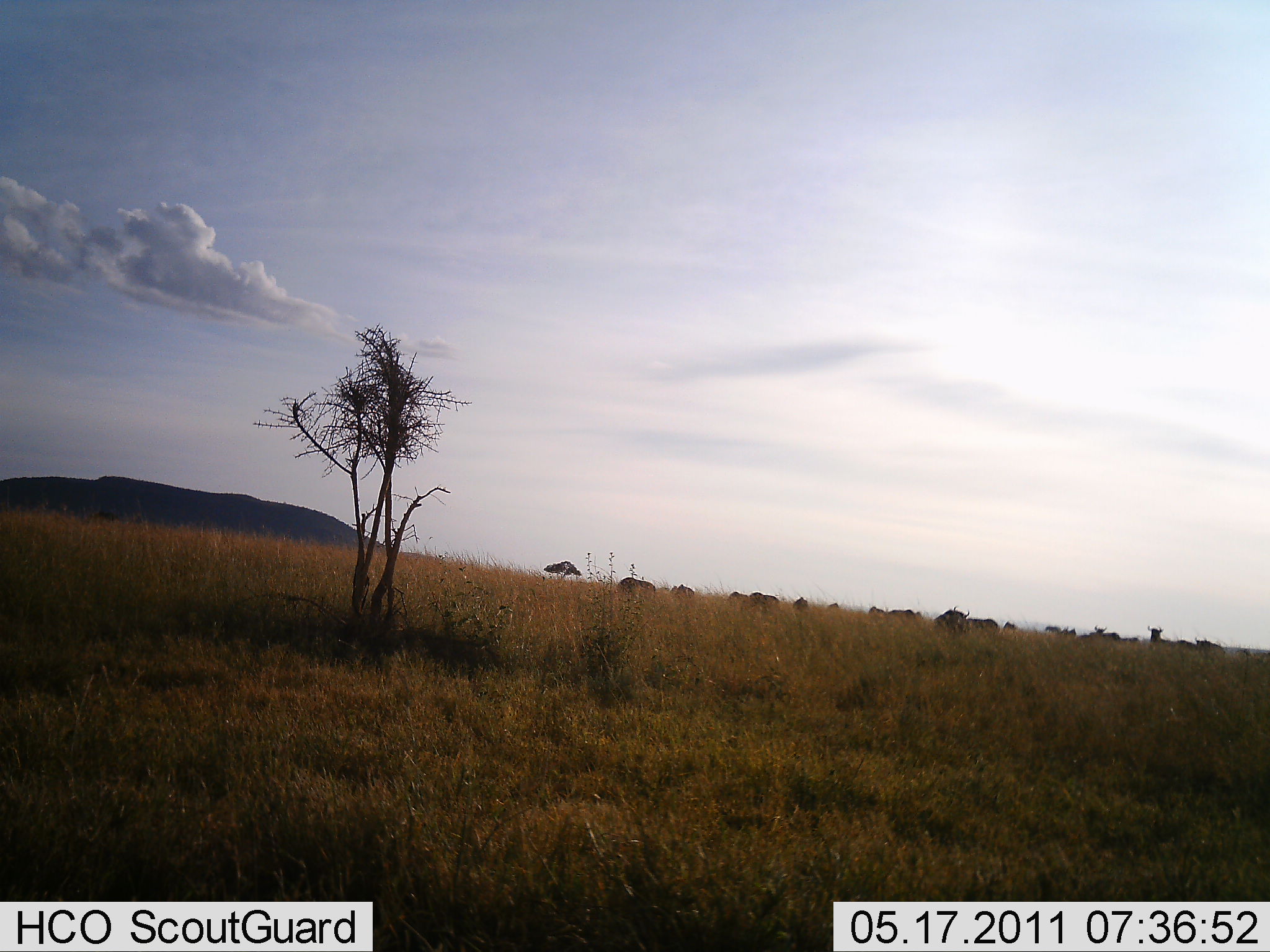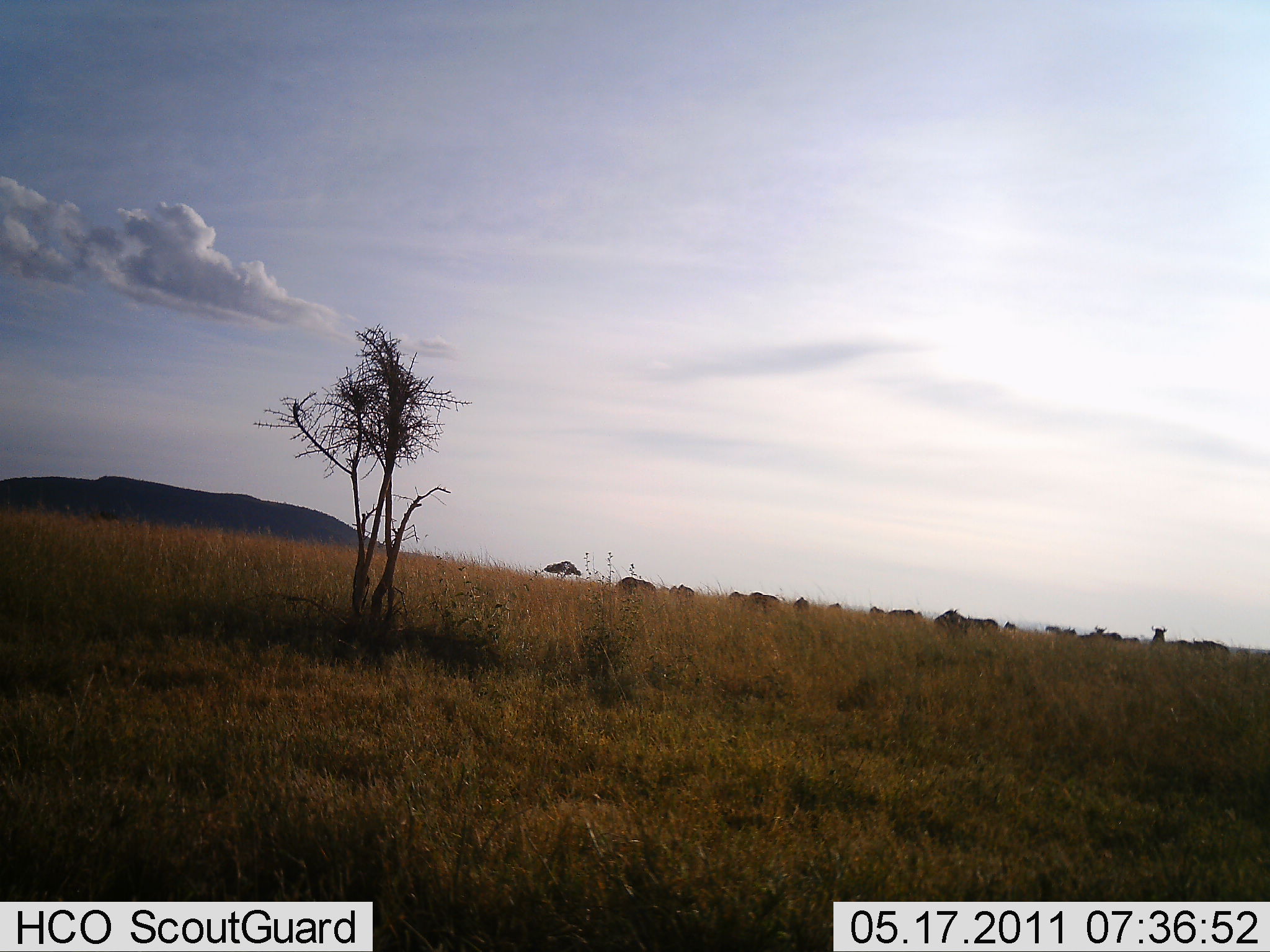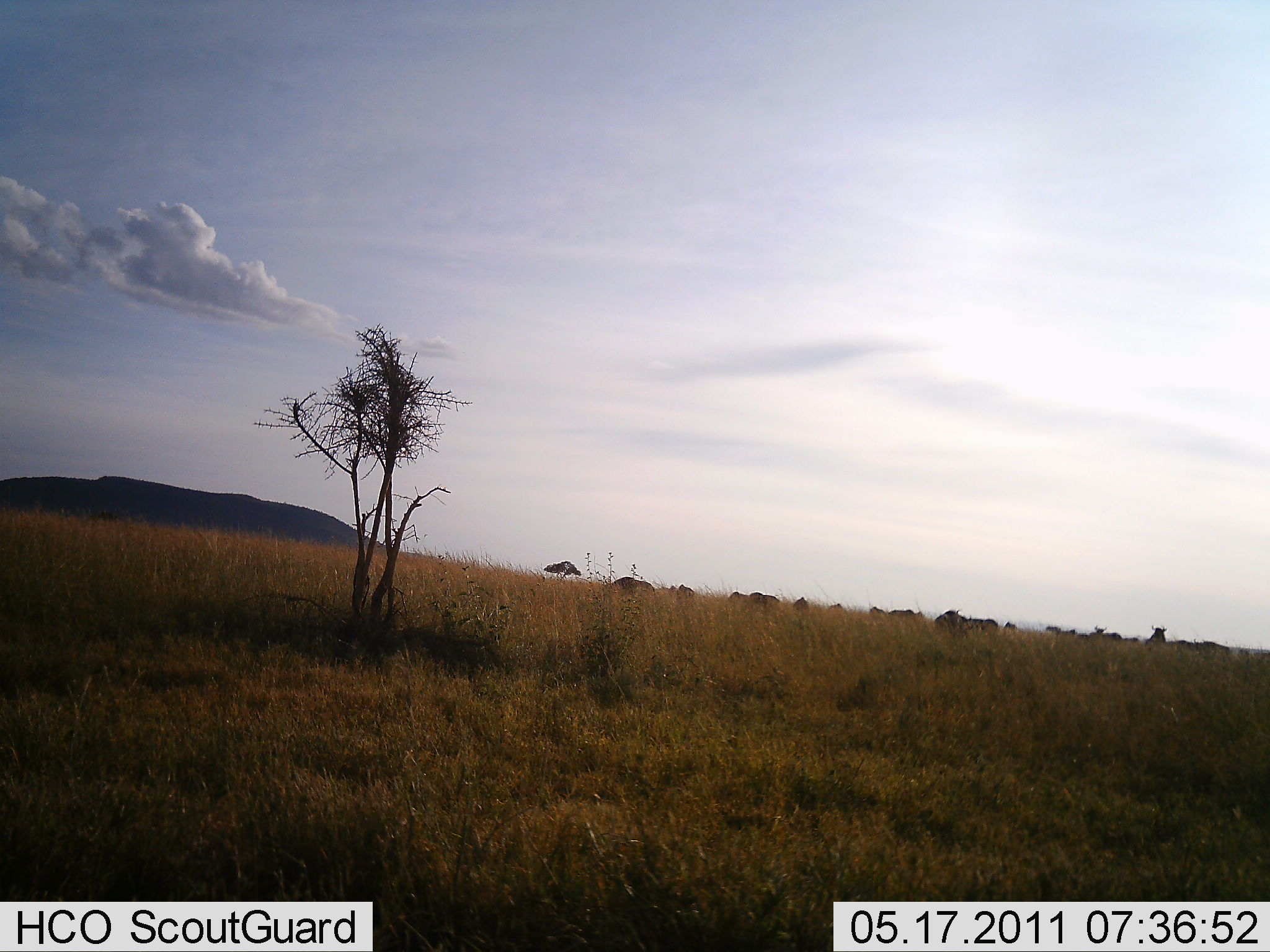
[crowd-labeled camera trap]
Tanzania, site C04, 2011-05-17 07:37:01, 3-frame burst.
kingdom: Animalia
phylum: Chordata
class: Mammalia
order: Artiodactyla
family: Bovidae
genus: Connochaetes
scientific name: Connochaetes taurinus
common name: blue wildebeest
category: wildebeest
Wildebeest (blue wildebeest) (Connochaetes taurinus), count 11-50. Behavior (volunteer vote fractions): standing 62%, resting 0%, moving 12%, interacting 12%. Young present (vote fraction): 0%. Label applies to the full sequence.